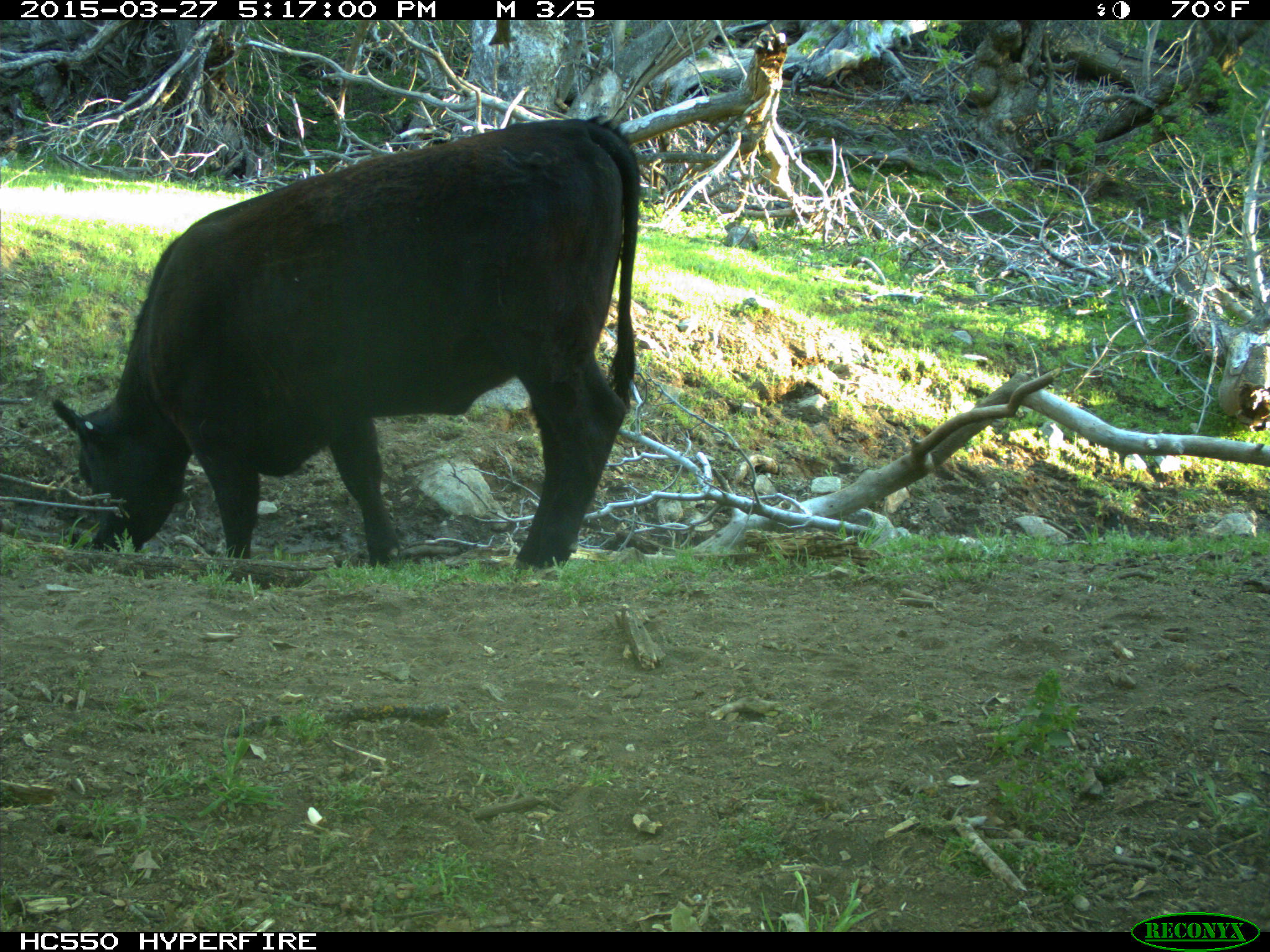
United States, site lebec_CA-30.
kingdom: Animalia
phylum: Chordata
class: Mammalia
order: Artiodactyla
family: Bovidae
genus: Bos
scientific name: Bos taurus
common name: domestic cow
Bos taurus (domestic cow).